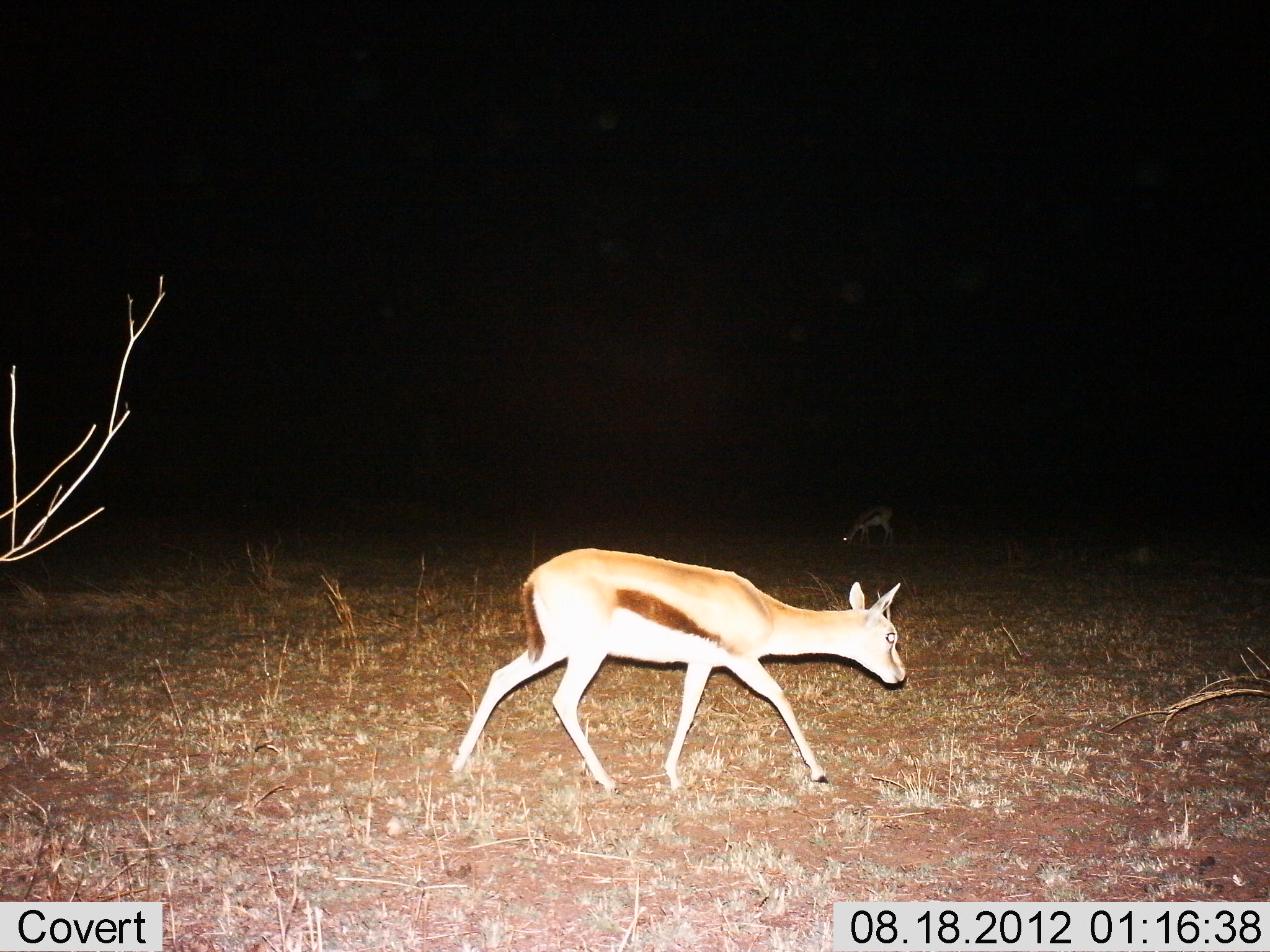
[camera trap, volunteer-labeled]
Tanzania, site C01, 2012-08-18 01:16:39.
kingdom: Animalia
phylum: Chordata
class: Mammalia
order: Artiodactyla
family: Bovidae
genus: Eudorcas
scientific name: Eudorcas thomsonii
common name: thomson's gazelle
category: gazellethomsons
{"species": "gazellethomsons (thomson's gazelle) (Eudorcas thomsonii)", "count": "2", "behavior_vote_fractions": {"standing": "10%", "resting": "10%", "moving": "90%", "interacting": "0%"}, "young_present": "20%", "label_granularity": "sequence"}